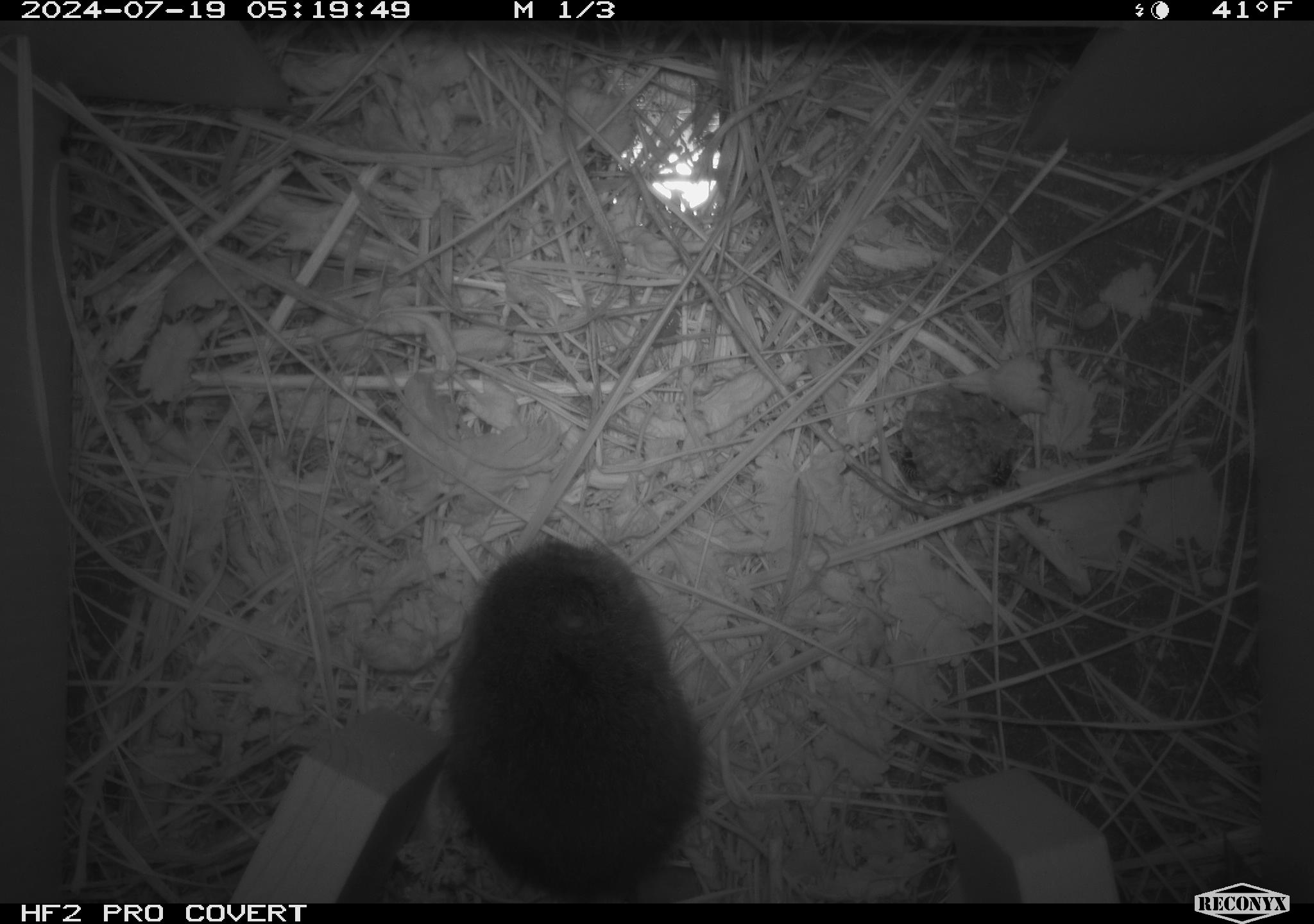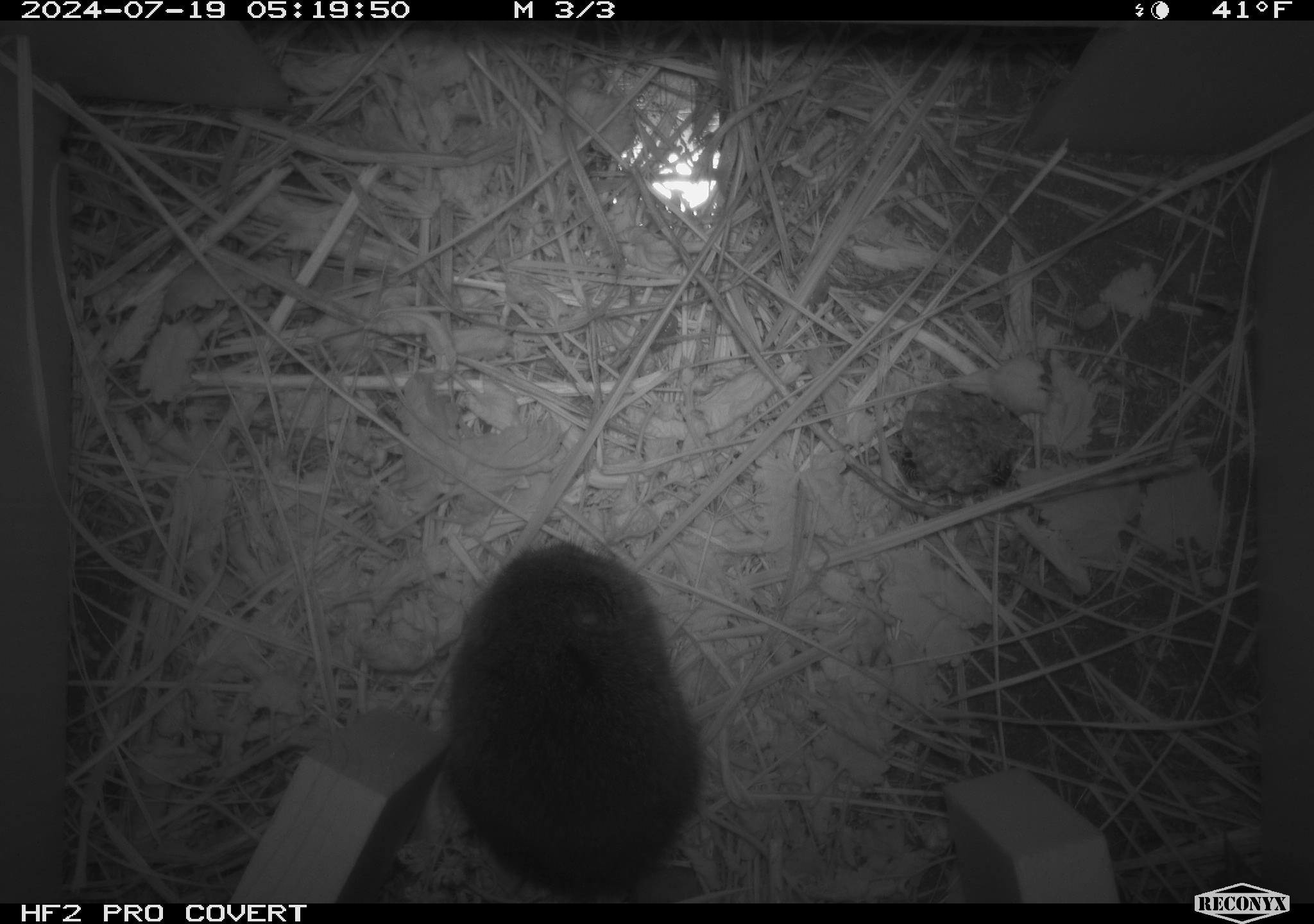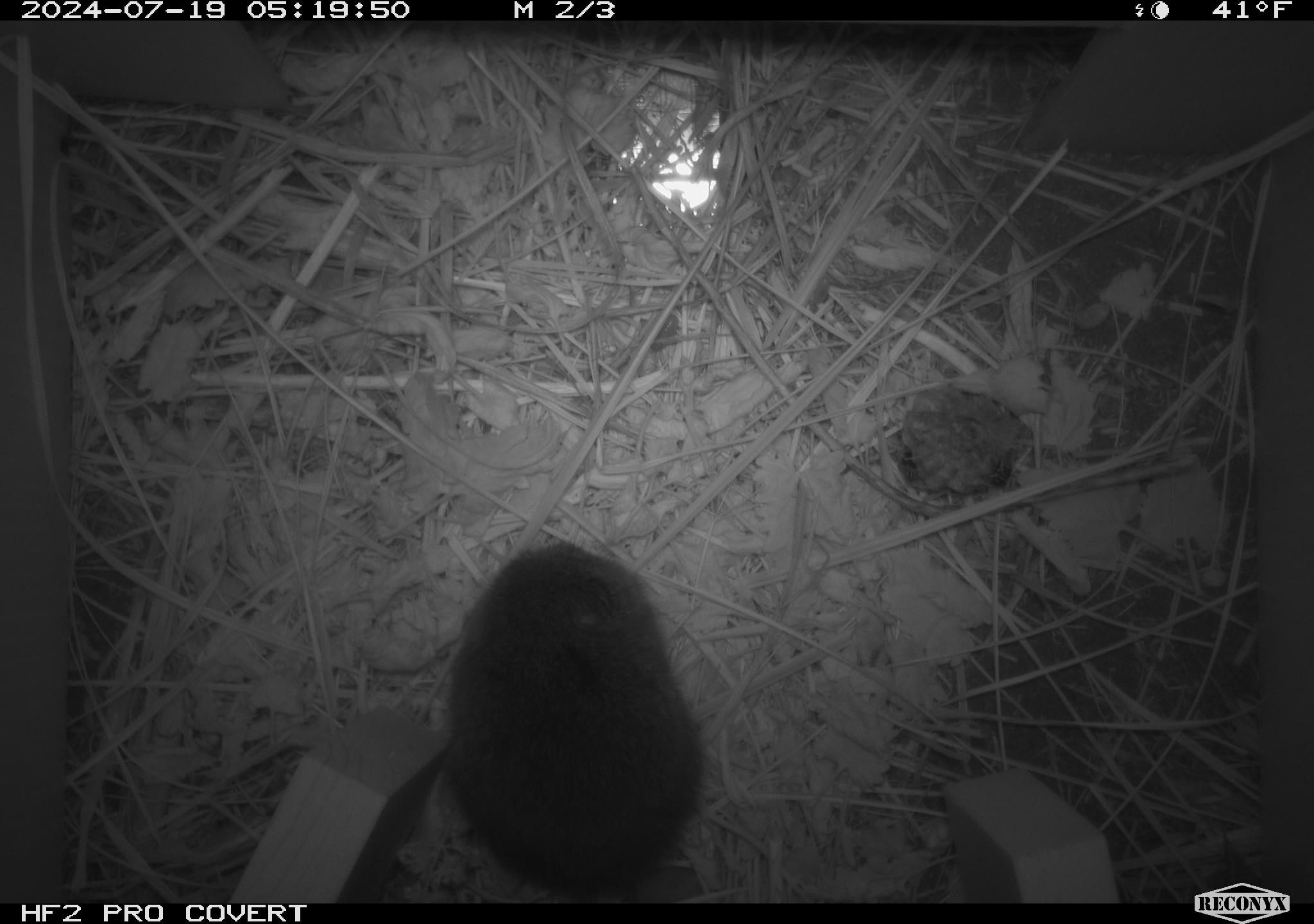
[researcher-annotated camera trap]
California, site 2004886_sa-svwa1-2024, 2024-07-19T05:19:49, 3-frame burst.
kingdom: Animalia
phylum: Arthropoda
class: Insecta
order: Hymenoptera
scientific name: Hymenoptera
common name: ants, bees, wasps, and sawflies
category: hymenoptera order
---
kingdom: Animalia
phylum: Chordata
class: Mammalia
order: Rodentia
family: Cricetidae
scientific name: Arvicolinae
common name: voles, lemmings, and muskrats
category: arvicolinae subfamily